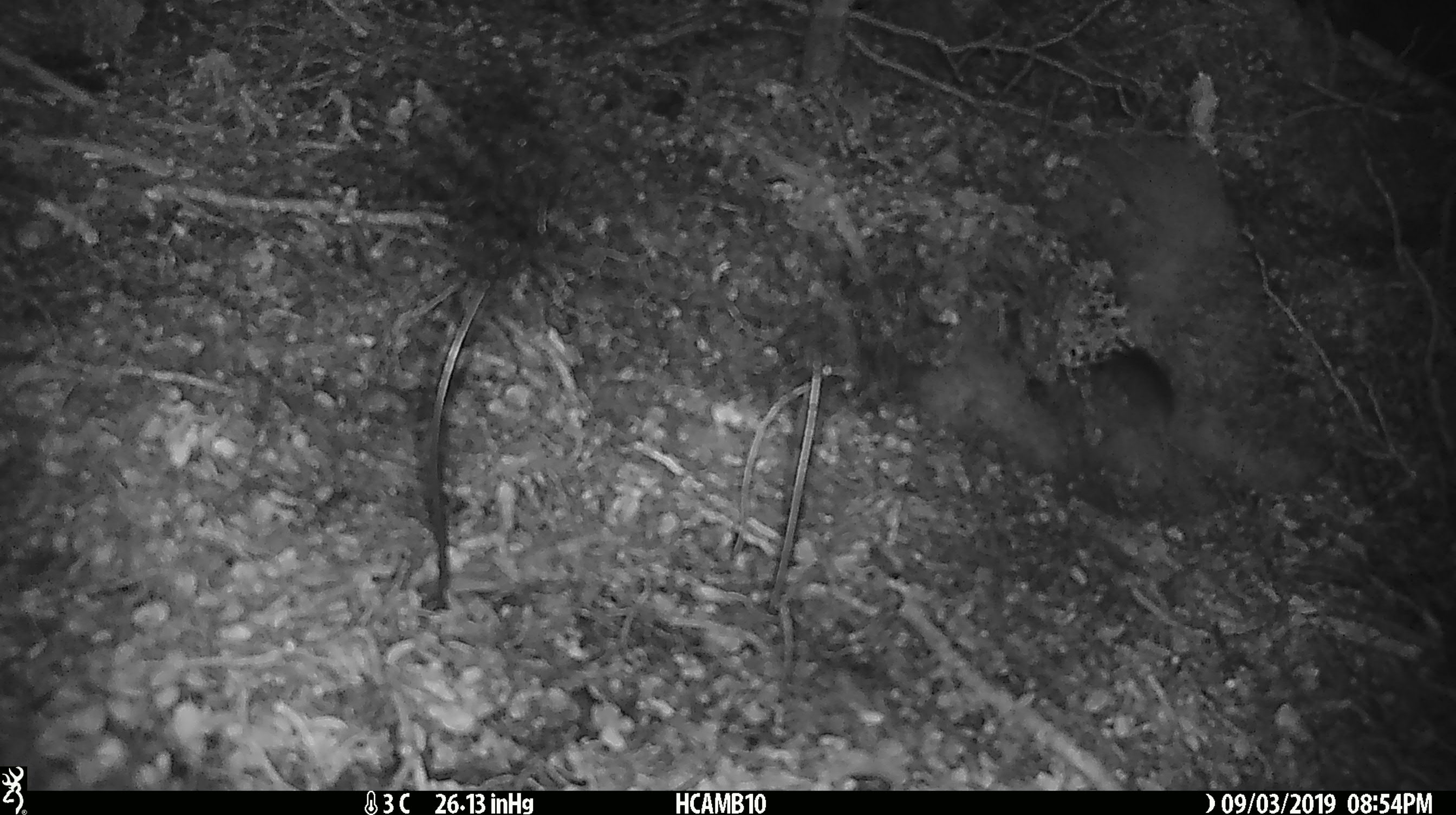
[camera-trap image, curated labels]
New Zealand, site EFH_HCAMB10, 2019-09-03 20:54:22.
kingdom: Animalia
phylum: Chordata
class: Mammalia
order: Rodentia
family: Muridae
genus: Mus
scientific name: Mus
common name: mouse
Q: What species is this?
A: Mouse (Mus).